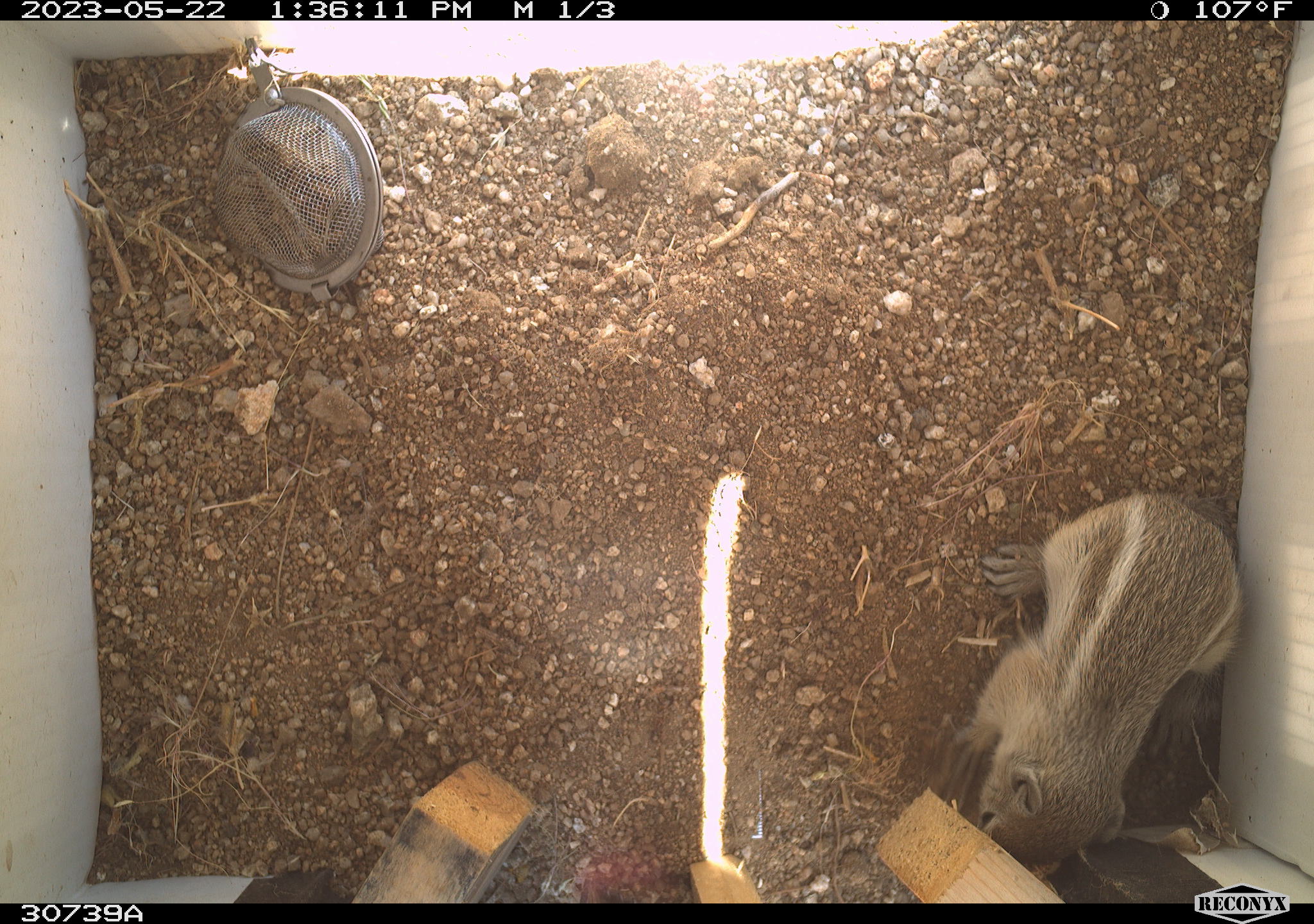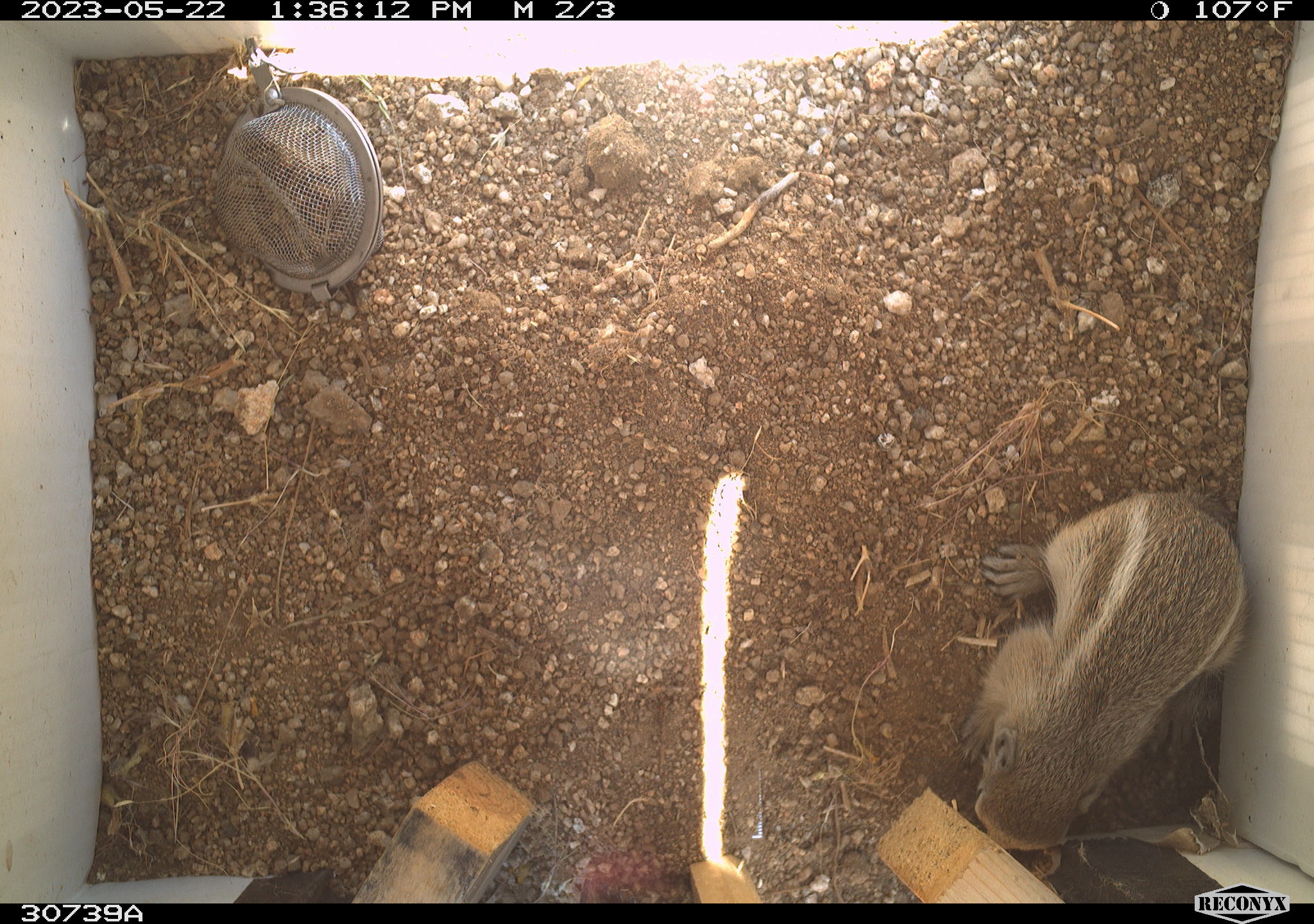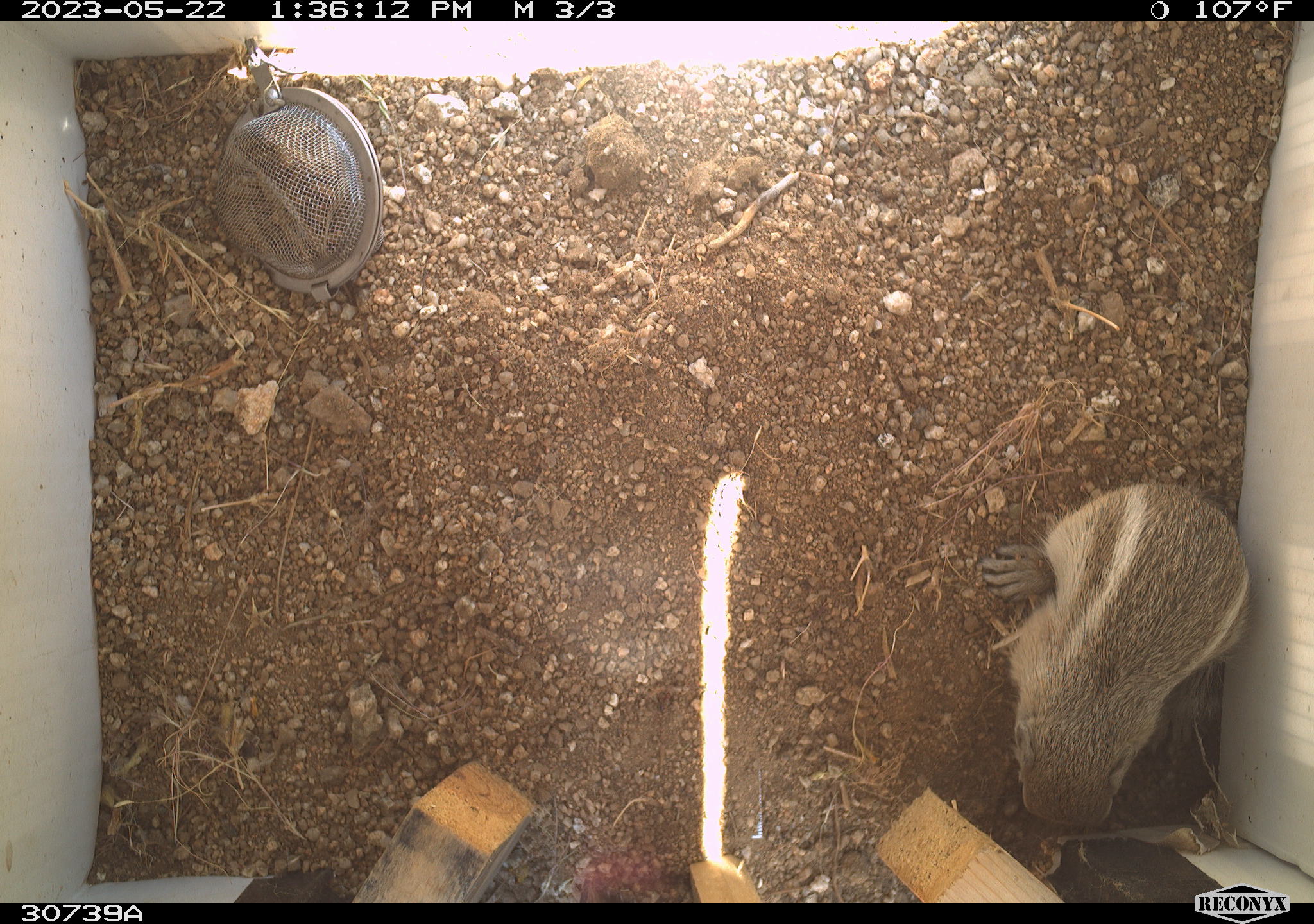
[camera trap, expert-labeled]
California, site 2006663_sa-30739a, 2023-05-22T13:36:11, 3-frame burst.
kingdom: Animalia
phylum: Chordata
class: Mammalia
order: Rodentia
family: Sciuridae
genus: Ammospermophilus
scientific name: Ammospermophilus leucurus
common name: white-tailed antelope squirrel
White-tailed antelope squirrel (Ammospermophilus leucurus).